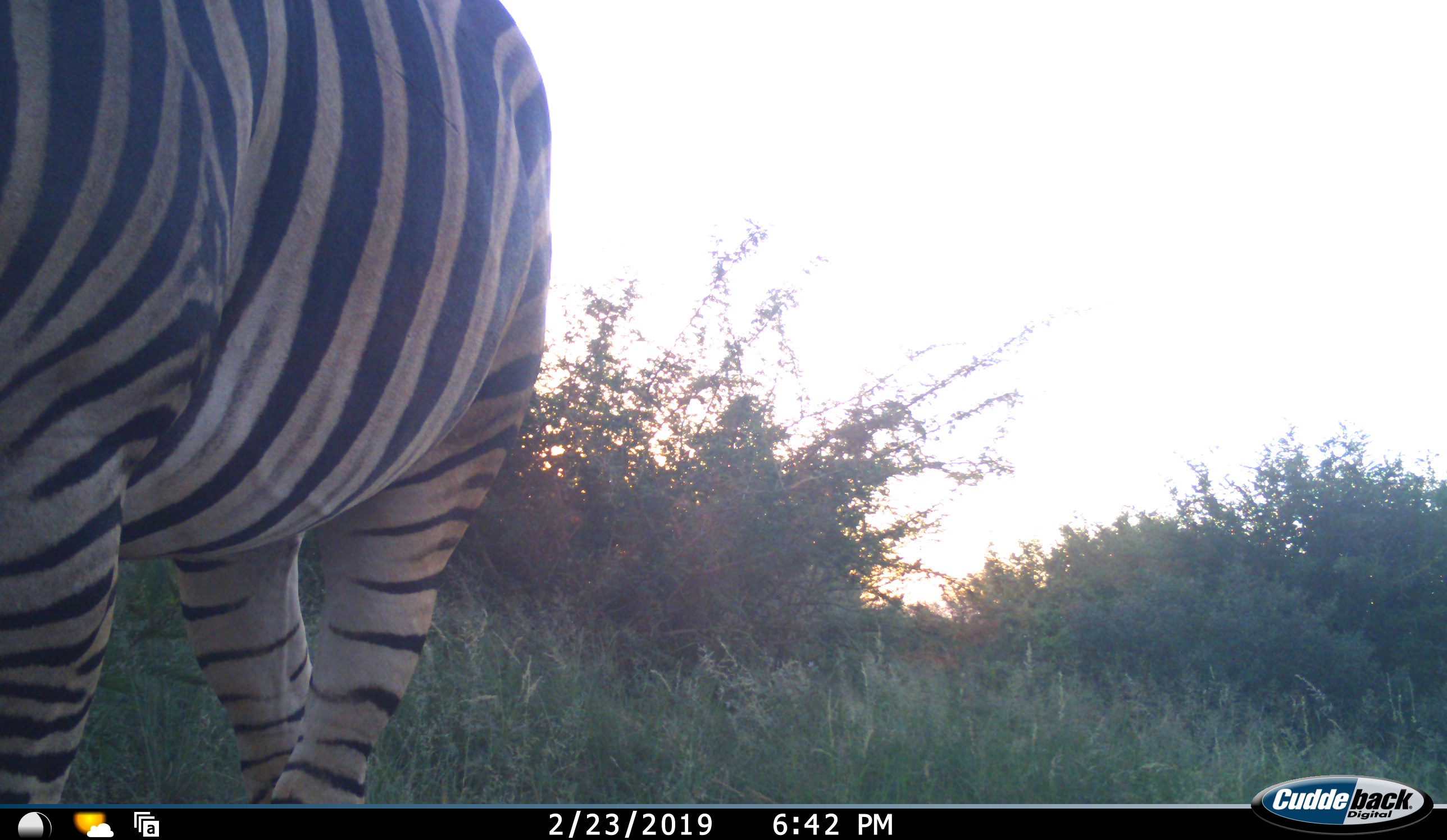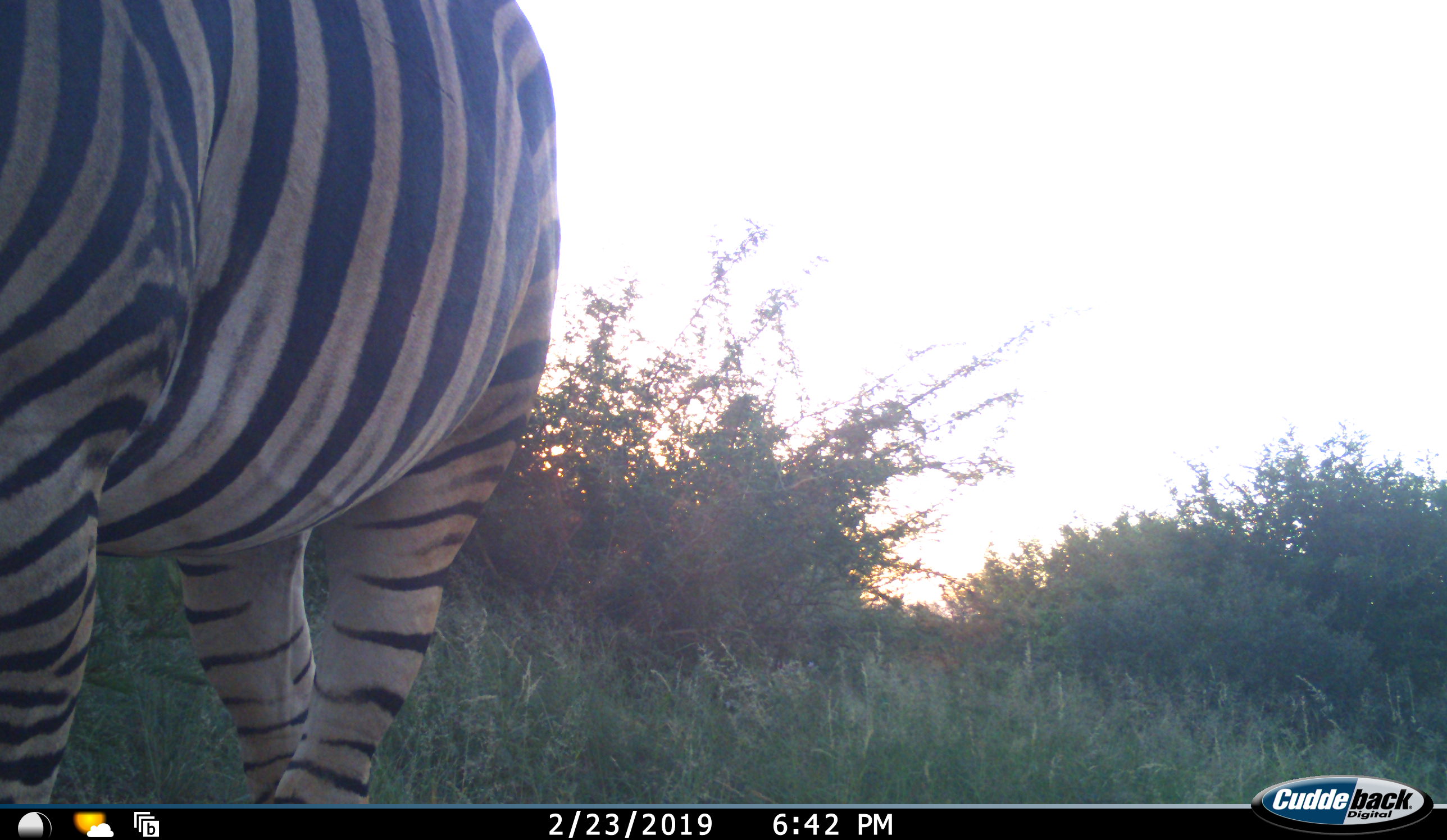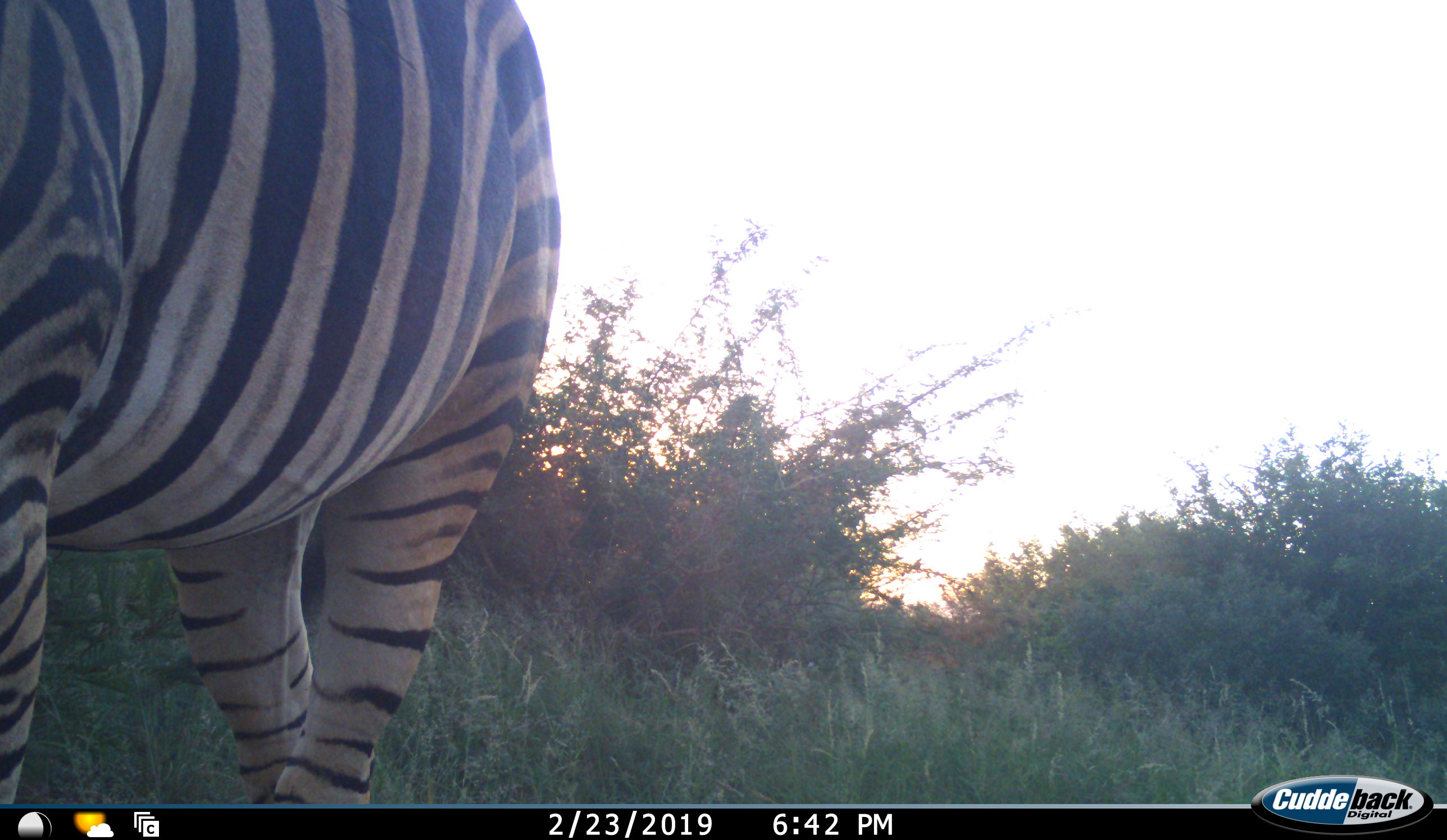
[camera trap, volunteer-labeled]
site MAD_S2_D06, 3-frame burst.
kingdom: Animalia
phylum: Chordata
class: Mammalia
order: Perissodactyla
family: Equidae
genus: Equus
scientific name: Equus quagga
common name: plains zebra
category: zebraplains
Zebraplains (plains zebra) (Equus quagga), count 1. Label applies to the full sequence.